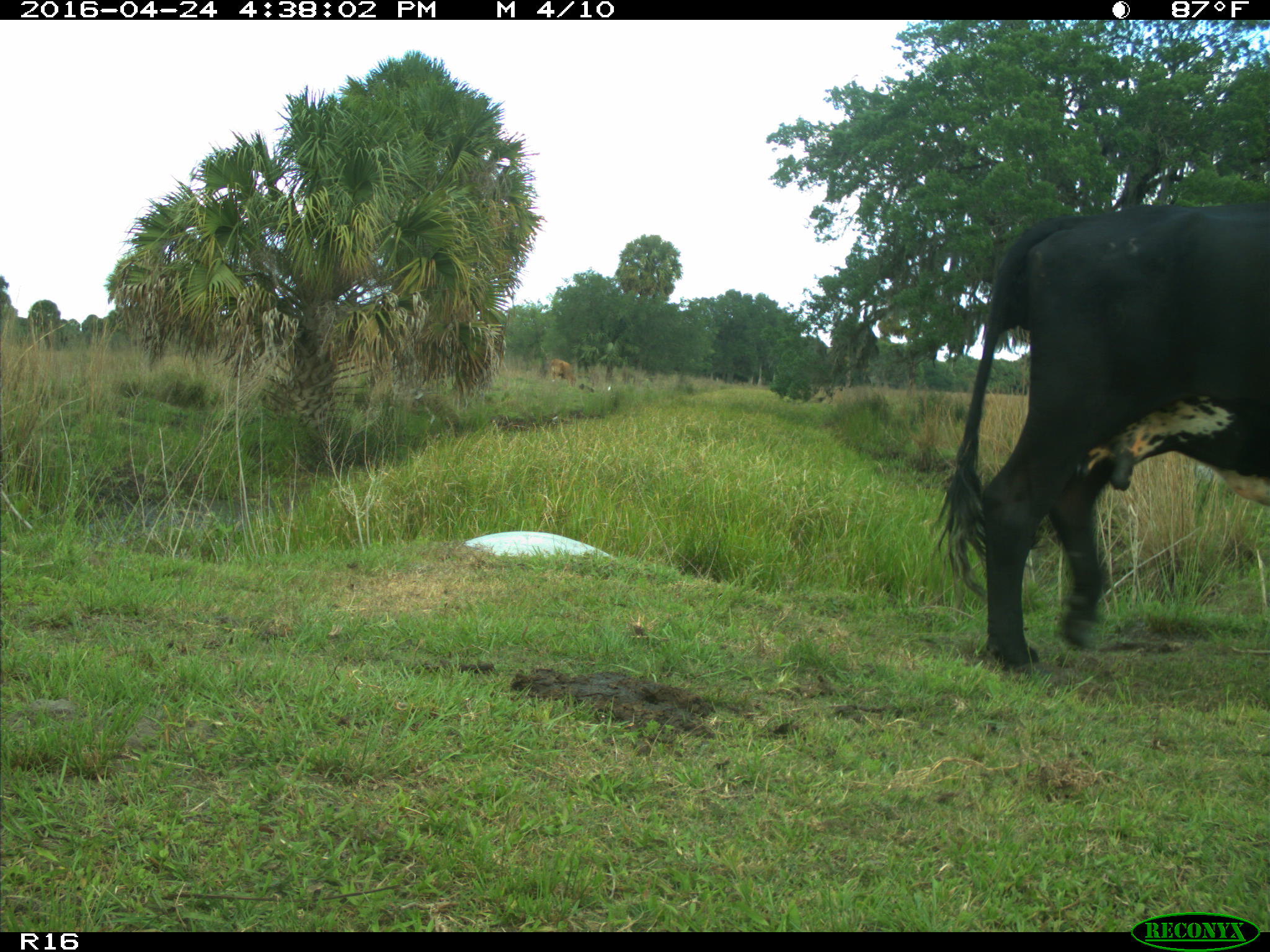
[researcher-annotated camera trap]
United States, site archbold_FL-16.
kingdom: Animalia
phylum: Chordata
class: Mammalia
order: Artiodactyla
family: Bovidae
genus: Bos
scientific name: Bos taurus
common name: domestic cow